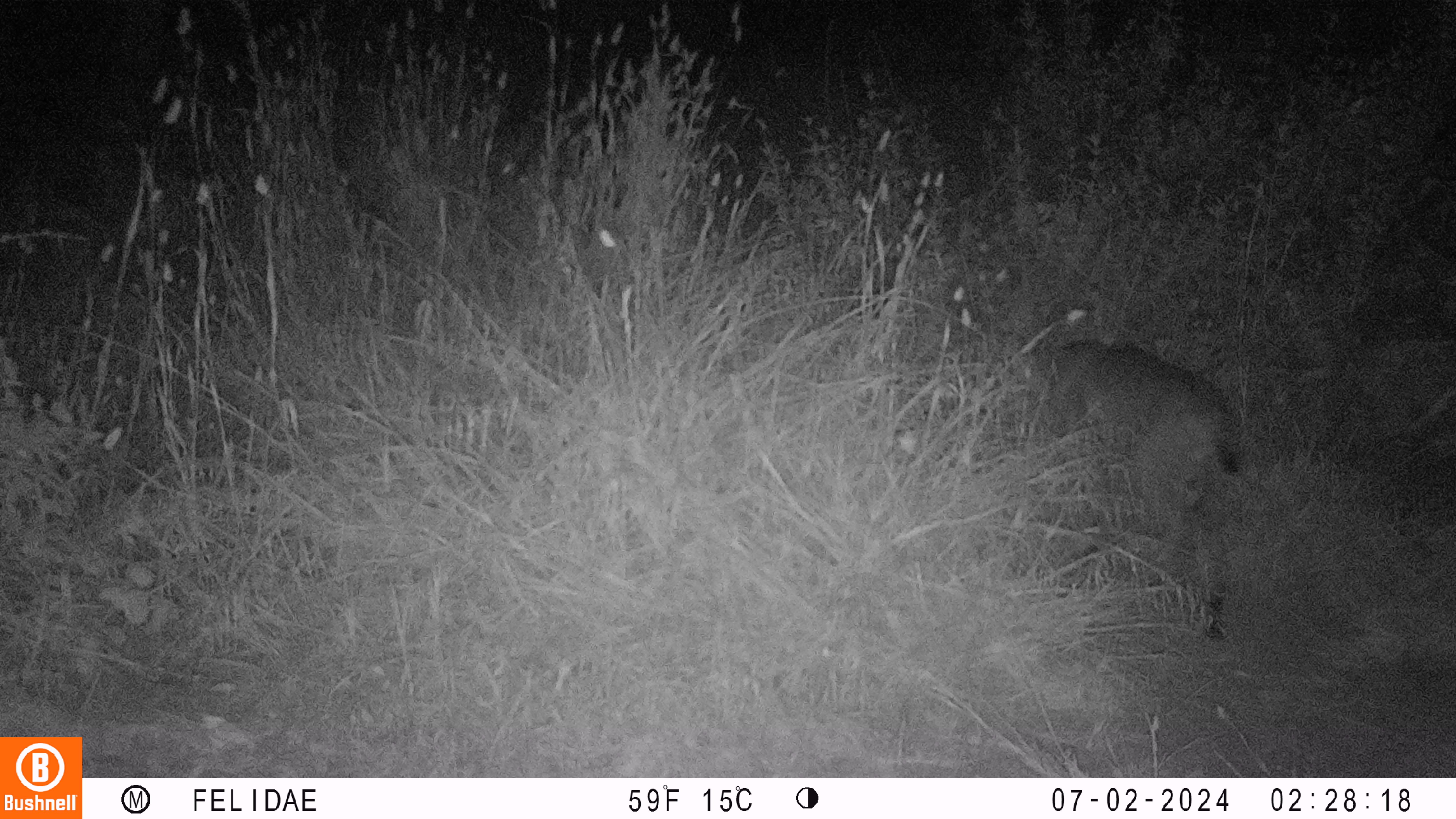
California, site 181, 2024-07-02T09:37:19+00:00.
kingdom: Animalia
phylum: Chordata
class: Mammalia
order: Carnivora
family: Felidae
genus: Lynx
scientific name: Lynx rufus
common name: bobcat